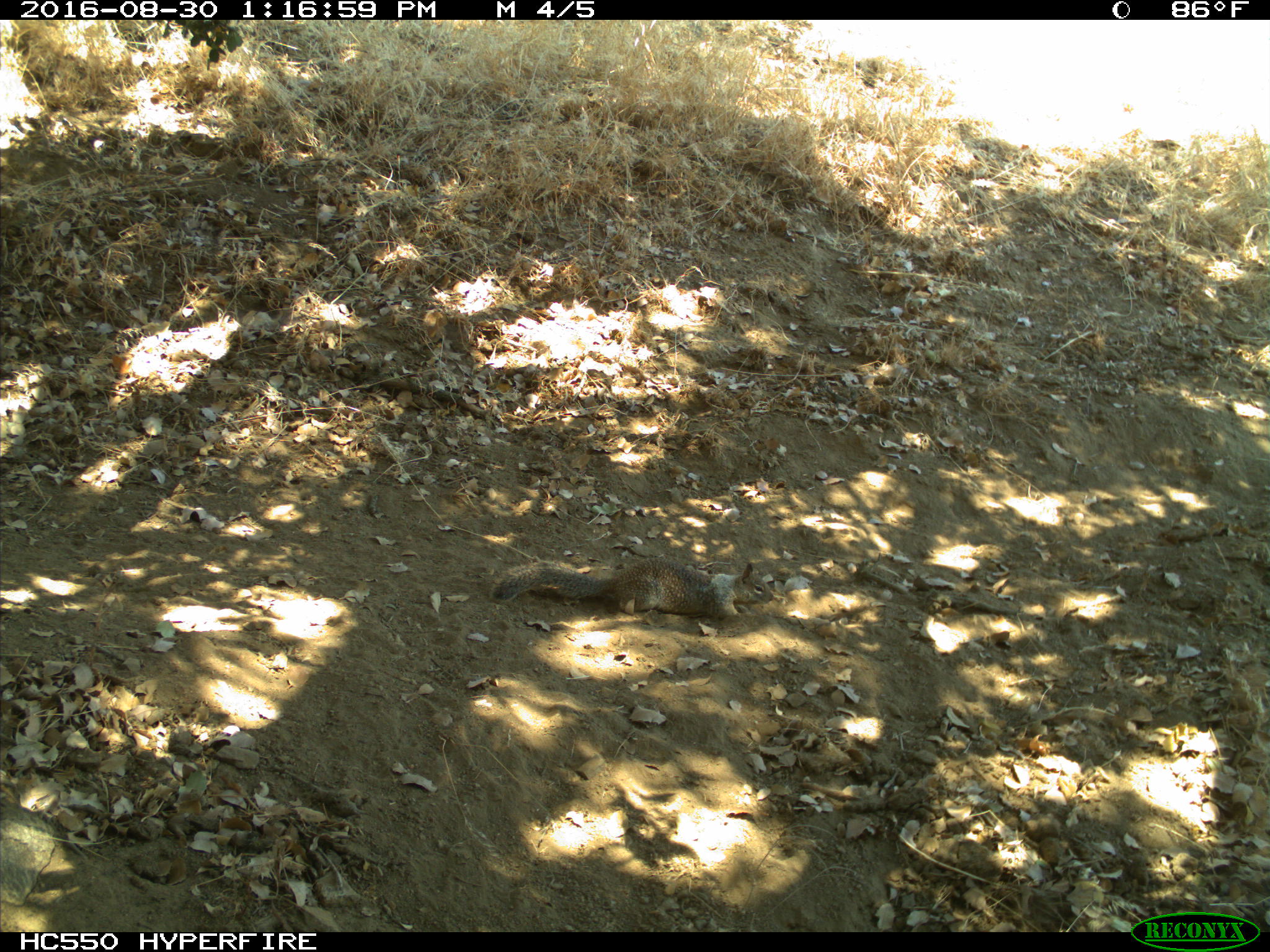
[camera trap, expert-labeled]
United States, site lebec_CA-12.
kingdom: Animalia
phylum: Chordata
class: Mammalia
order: Rodentia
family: Sciuridae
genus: Otospermophilus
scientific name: Otospermophilus beecheyi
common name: california ground squirrel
Otospermophilus beecheyi (california ground squirrel).